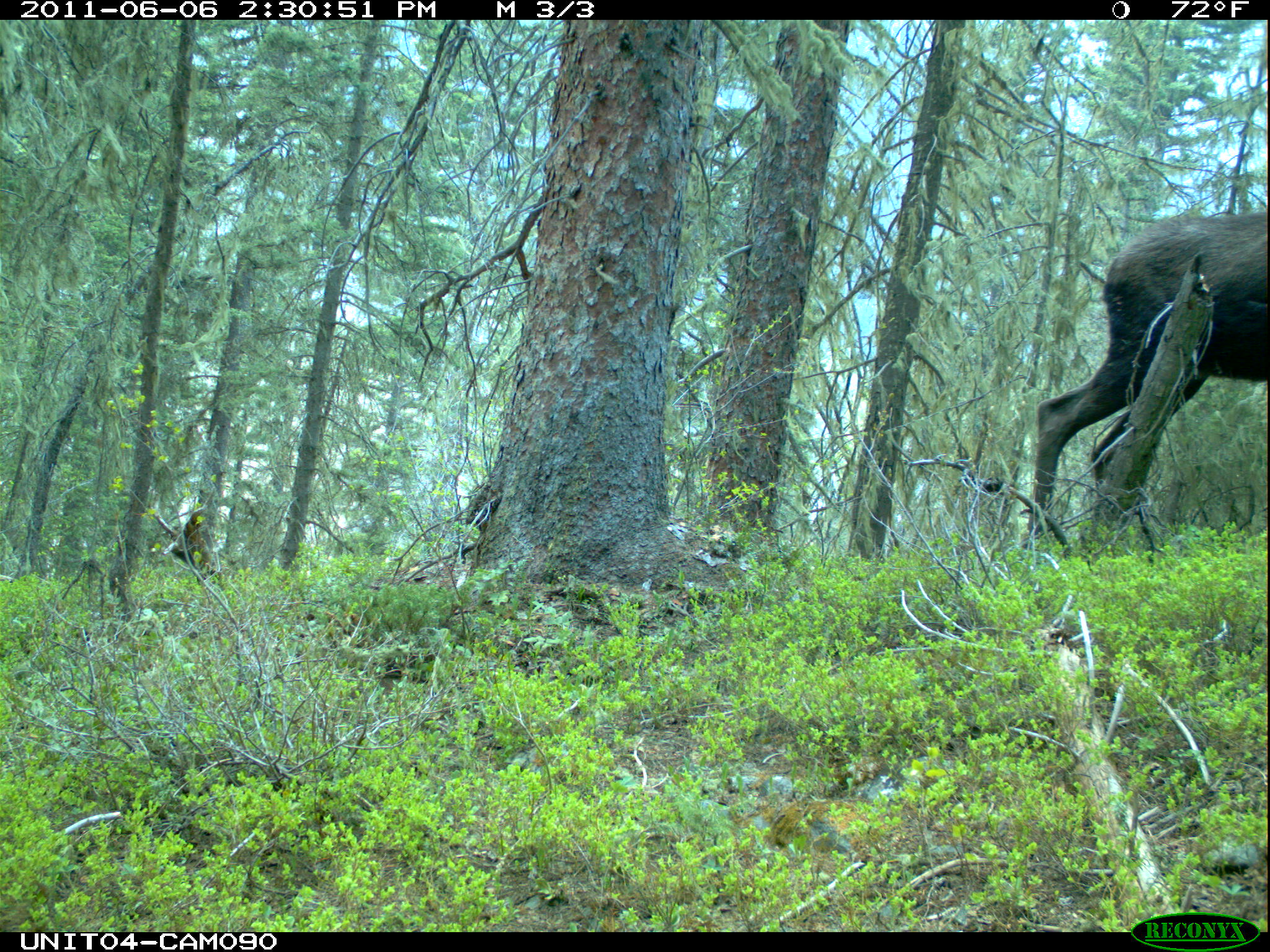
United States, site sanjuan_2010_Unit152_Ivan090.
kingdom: Animalia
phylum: Chordata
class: Mammalia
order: Artiodactyla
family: Cervidae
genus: Alces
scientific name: Alces alces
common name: moose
Alces alces (moose).